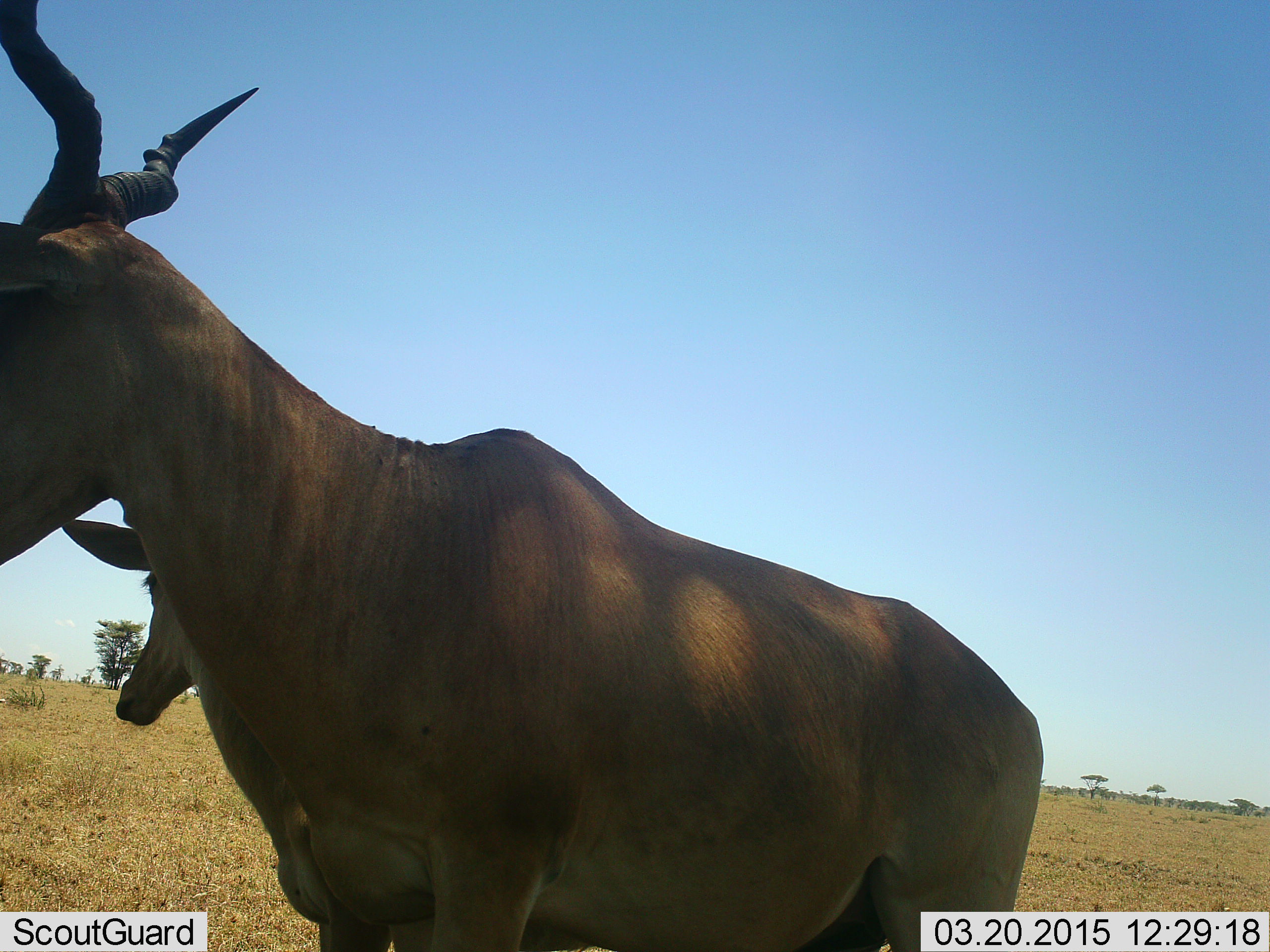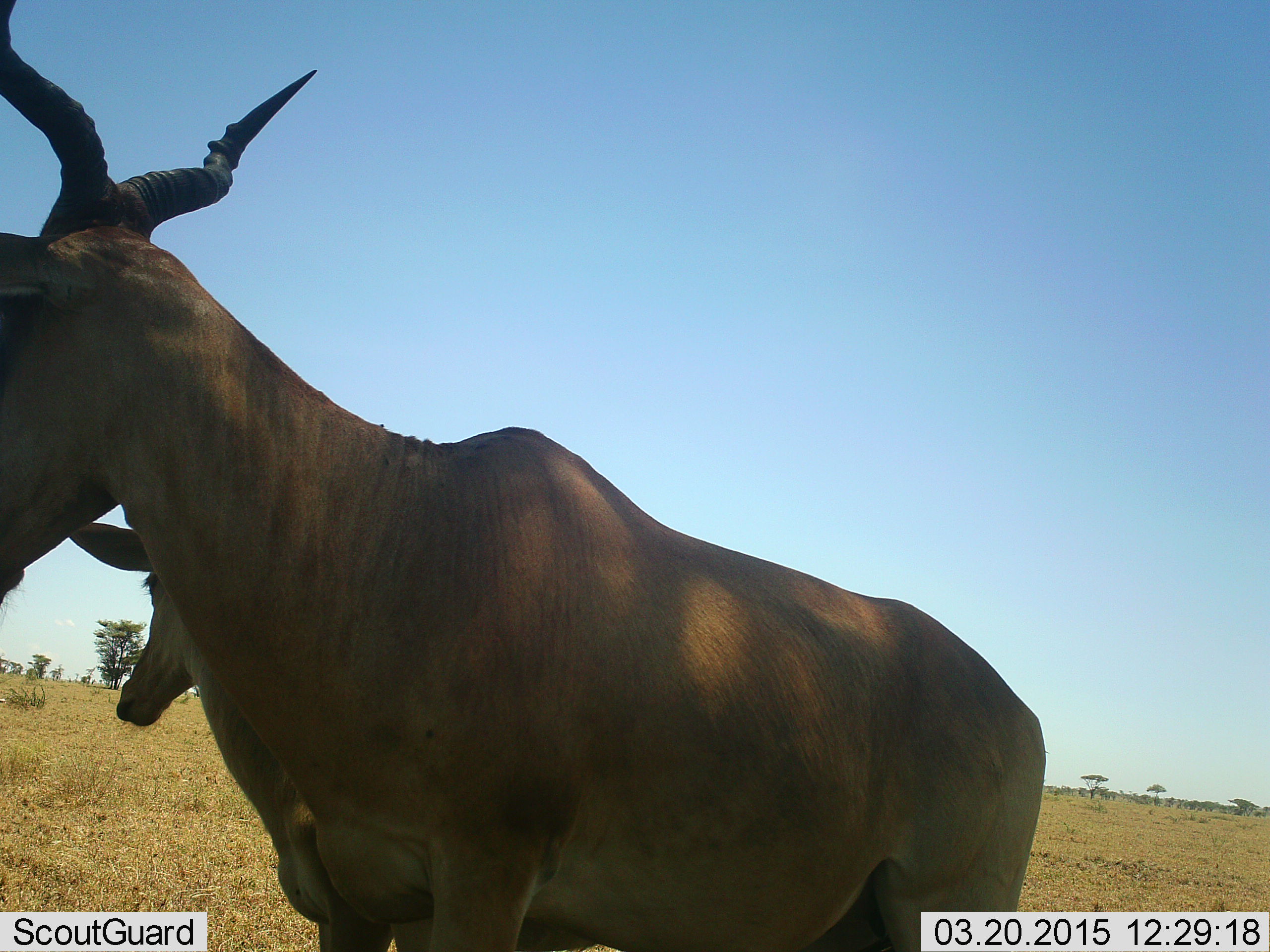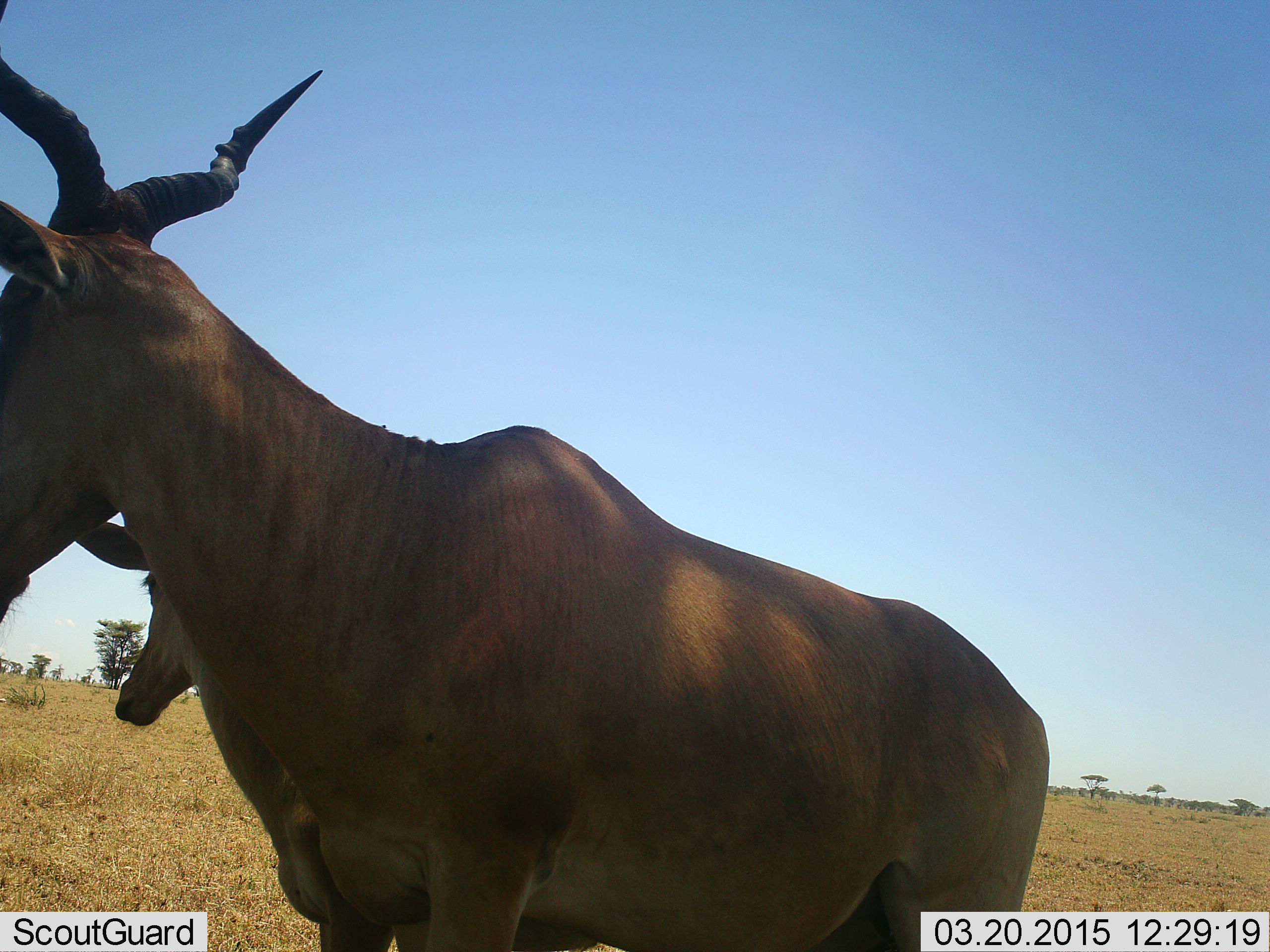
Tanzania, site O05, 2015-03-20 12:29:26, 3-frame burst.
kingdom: Animalia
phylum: Chordata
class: Mammalia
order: Artiodactyla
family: Bovidae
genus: Alcelaphus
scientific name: Alcelaphus buselaphus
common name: hartebeest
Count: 2.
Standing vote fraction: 100%.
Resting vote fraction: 0%.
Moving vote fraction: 0%.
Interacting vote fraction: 0%.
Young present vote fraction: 10%.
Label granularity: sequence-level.